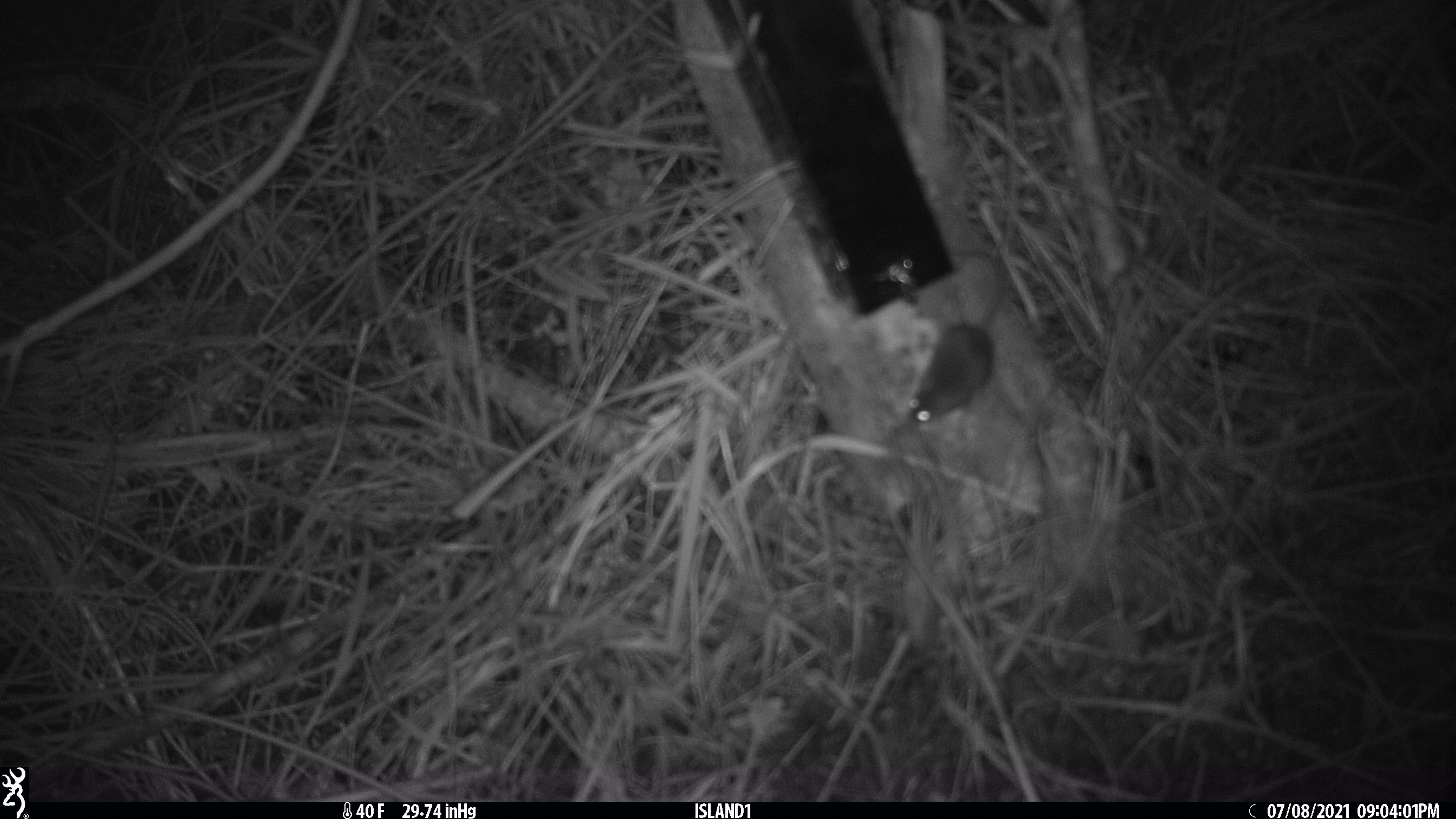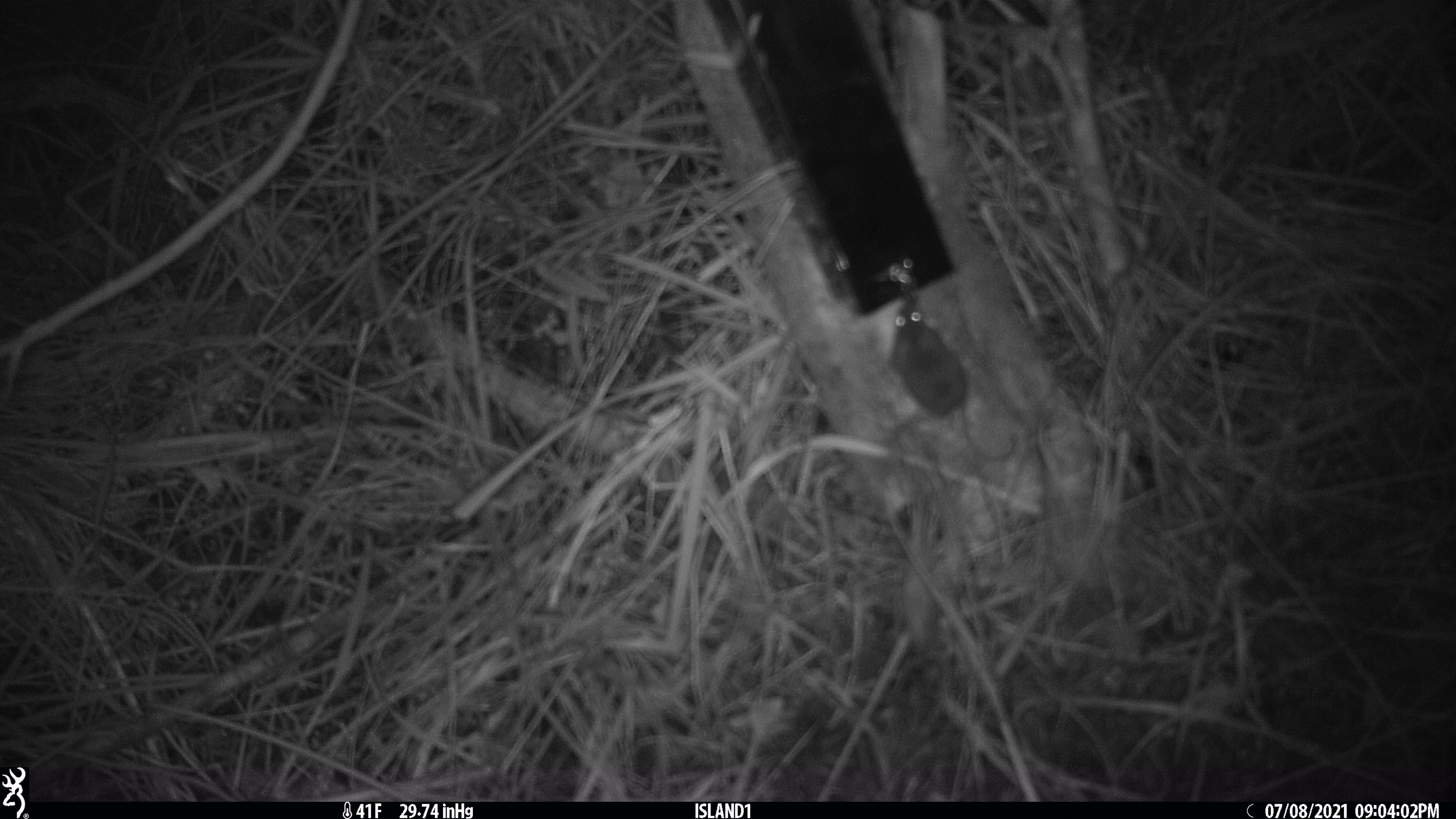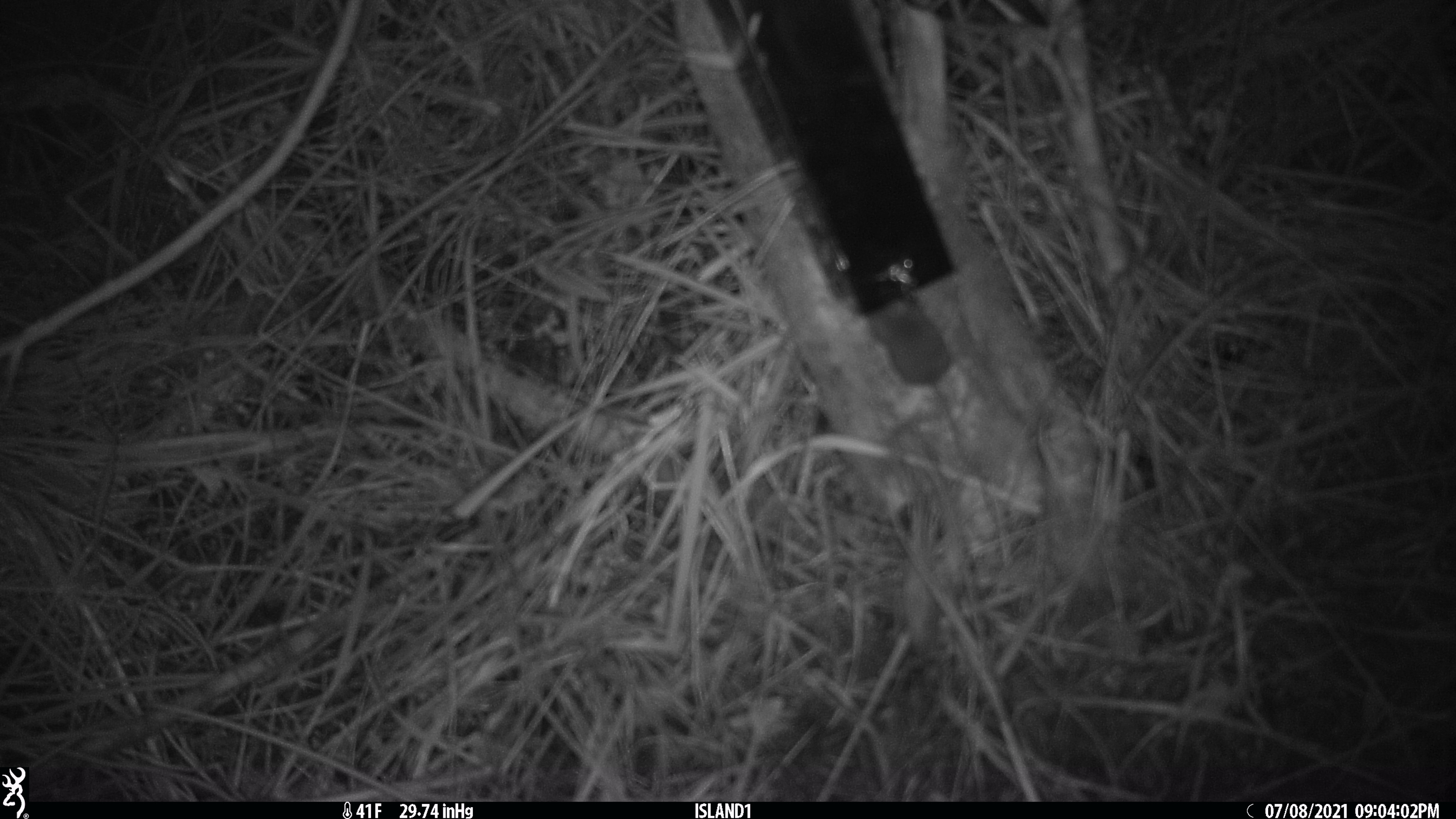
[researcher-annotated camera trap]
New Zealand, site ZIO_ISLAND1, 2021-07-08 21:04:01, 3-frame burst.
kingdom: Animalia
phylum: Chordata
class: Mammalia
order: Rodentia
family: Muridae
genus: Mus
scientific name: Mus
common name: mouse